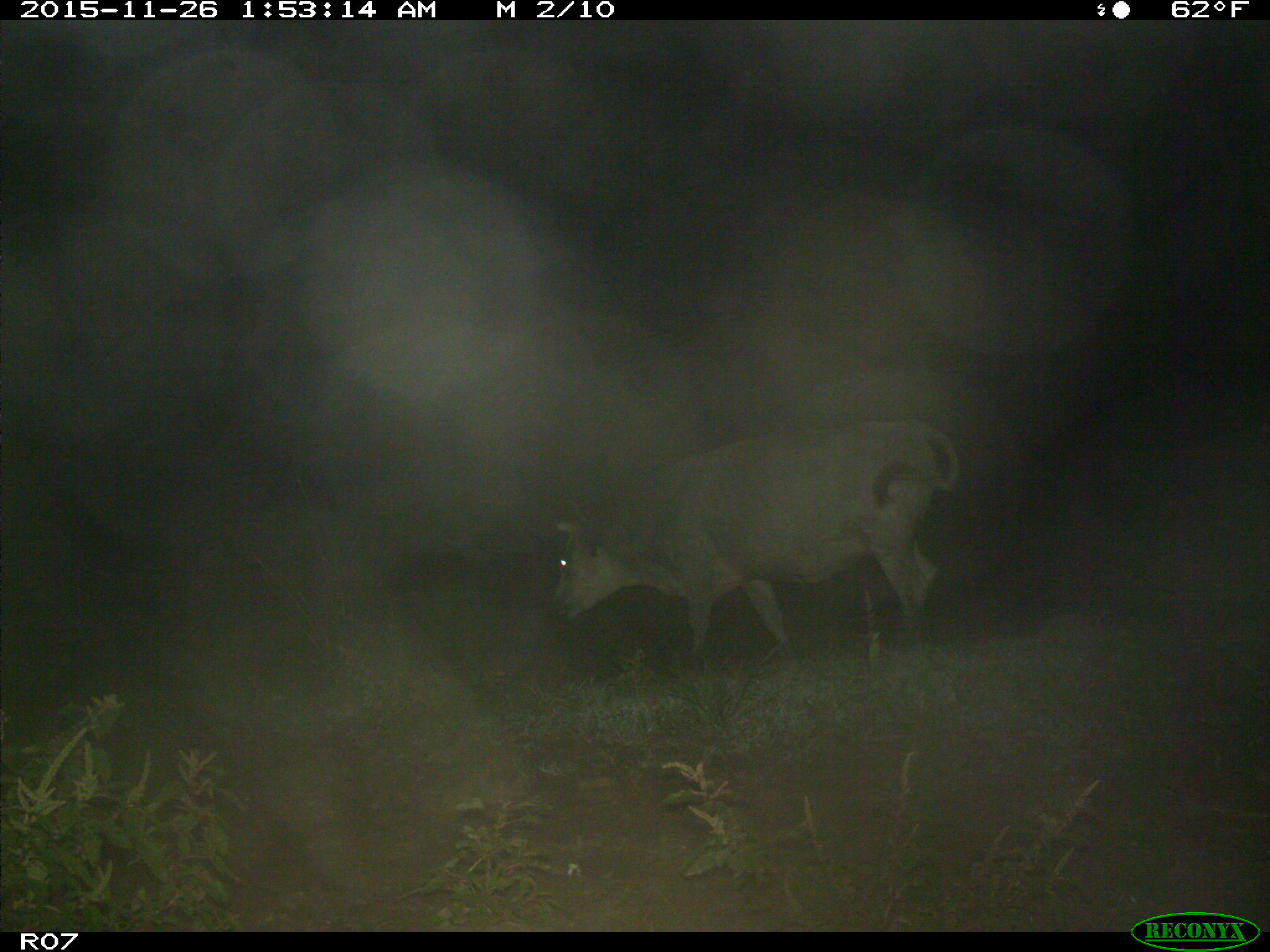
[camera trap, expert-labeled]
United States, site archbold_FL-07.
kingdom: Animalia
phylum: Chordata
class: Mammalia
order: Artiodactyla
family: Bovidae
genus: Bos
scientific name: Bos taurus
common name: domestic cow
Bos taurus (domestic cow).